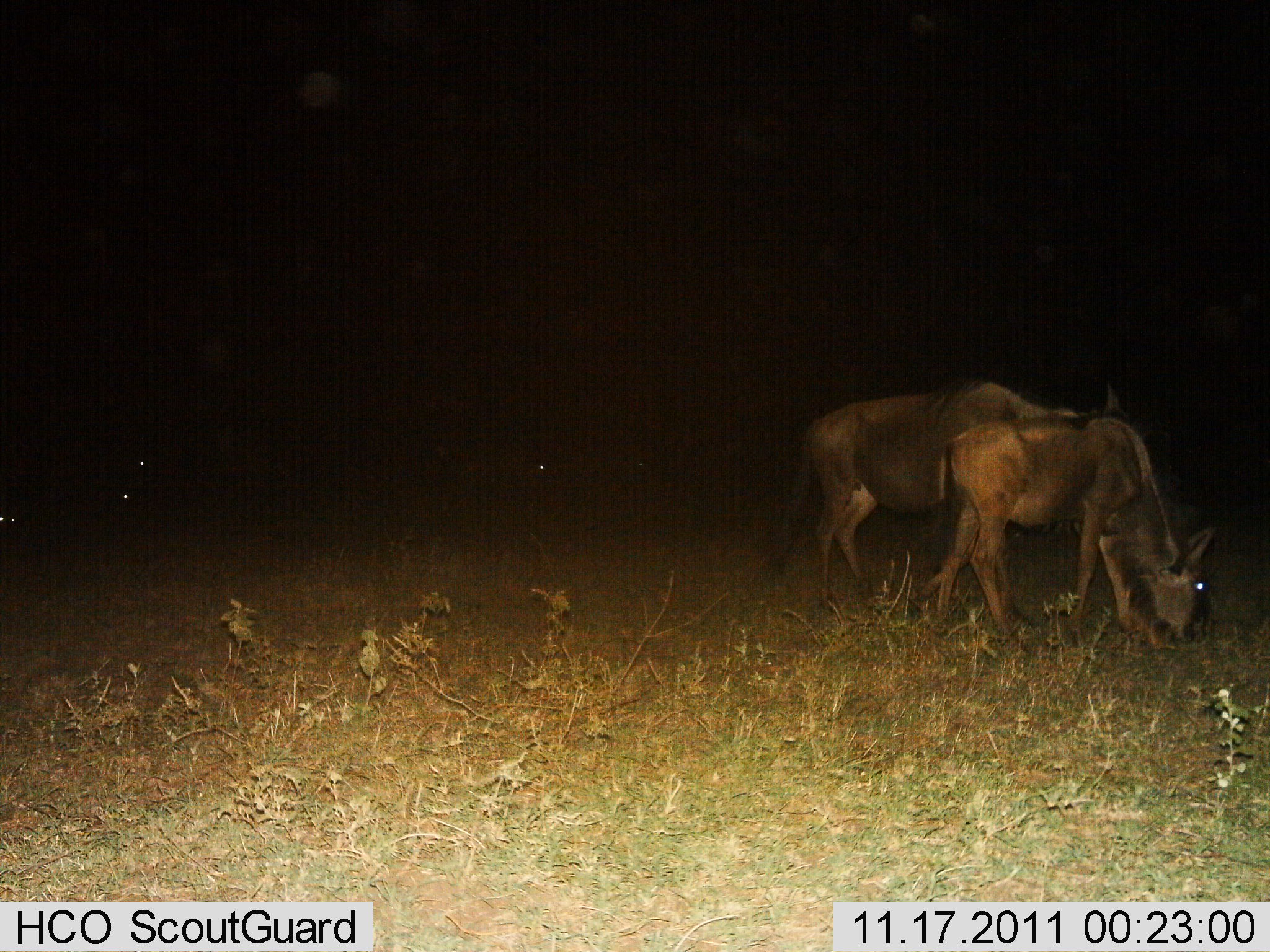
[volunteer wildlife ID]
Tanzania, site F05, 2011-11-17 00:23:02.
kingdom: Animalia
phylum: Chordata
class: Mammalia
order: Artiodactyla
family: Bovidae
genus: Connochaetes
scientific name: Connochaetes taurinus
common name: blue wildebeest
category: wildebeest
Wildebeest (blue wildebeest) (Connochaetes taurinus), count 2. Behavior (volunteer vote fractions): standing 42%, resting 8%, moving 0%, interacting 0%. Young present (vote fraction): 17%. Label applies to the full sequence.